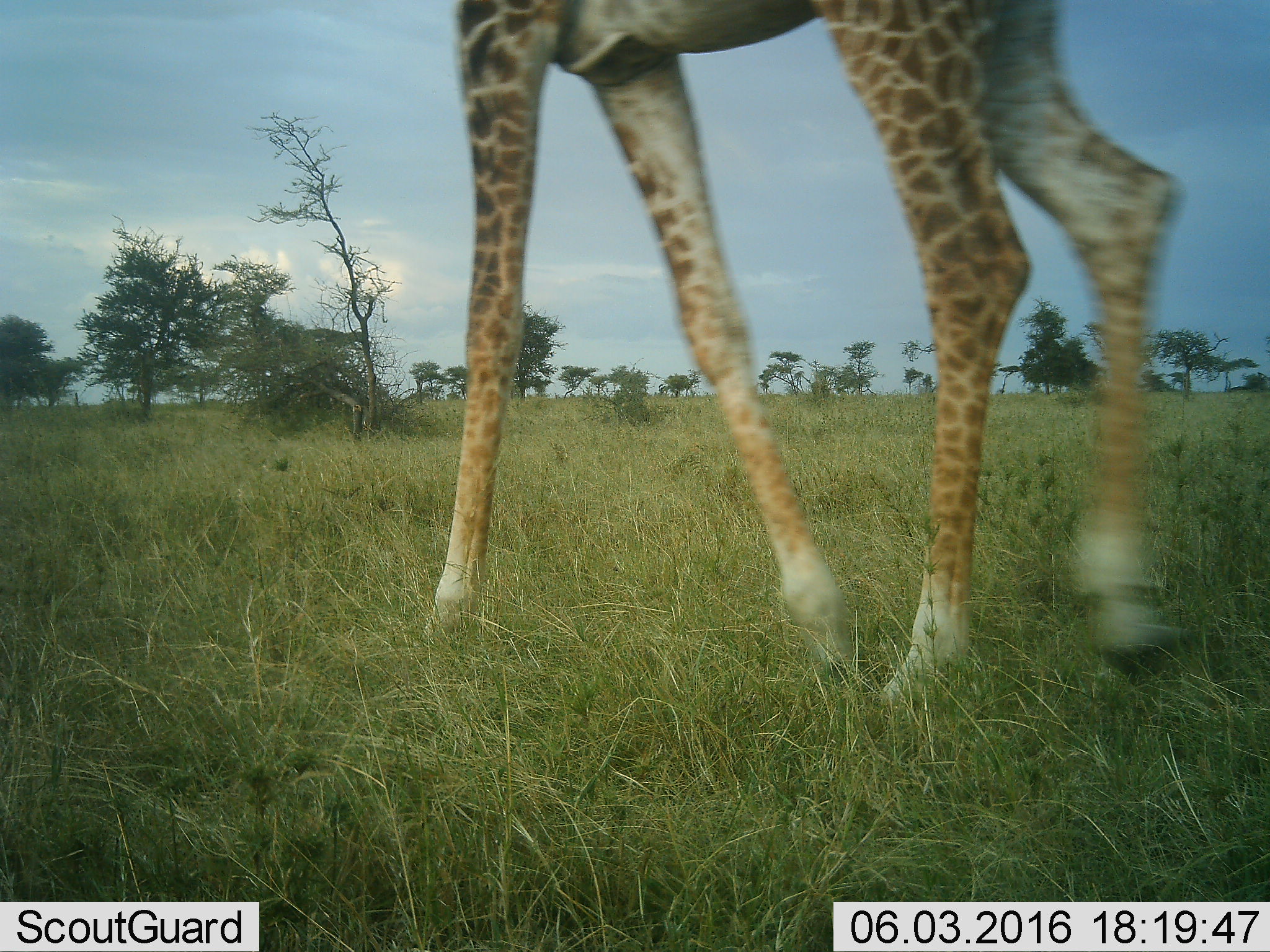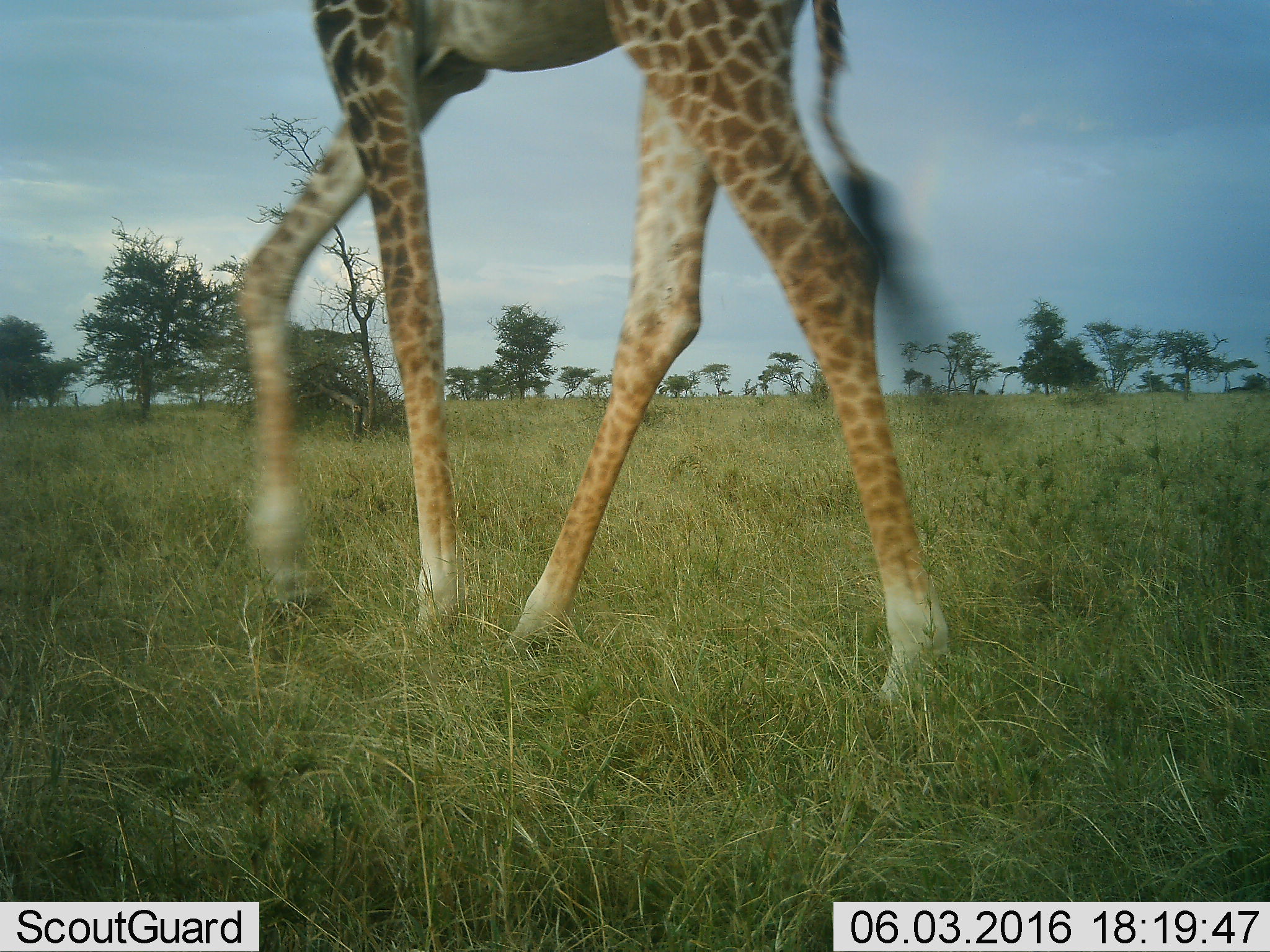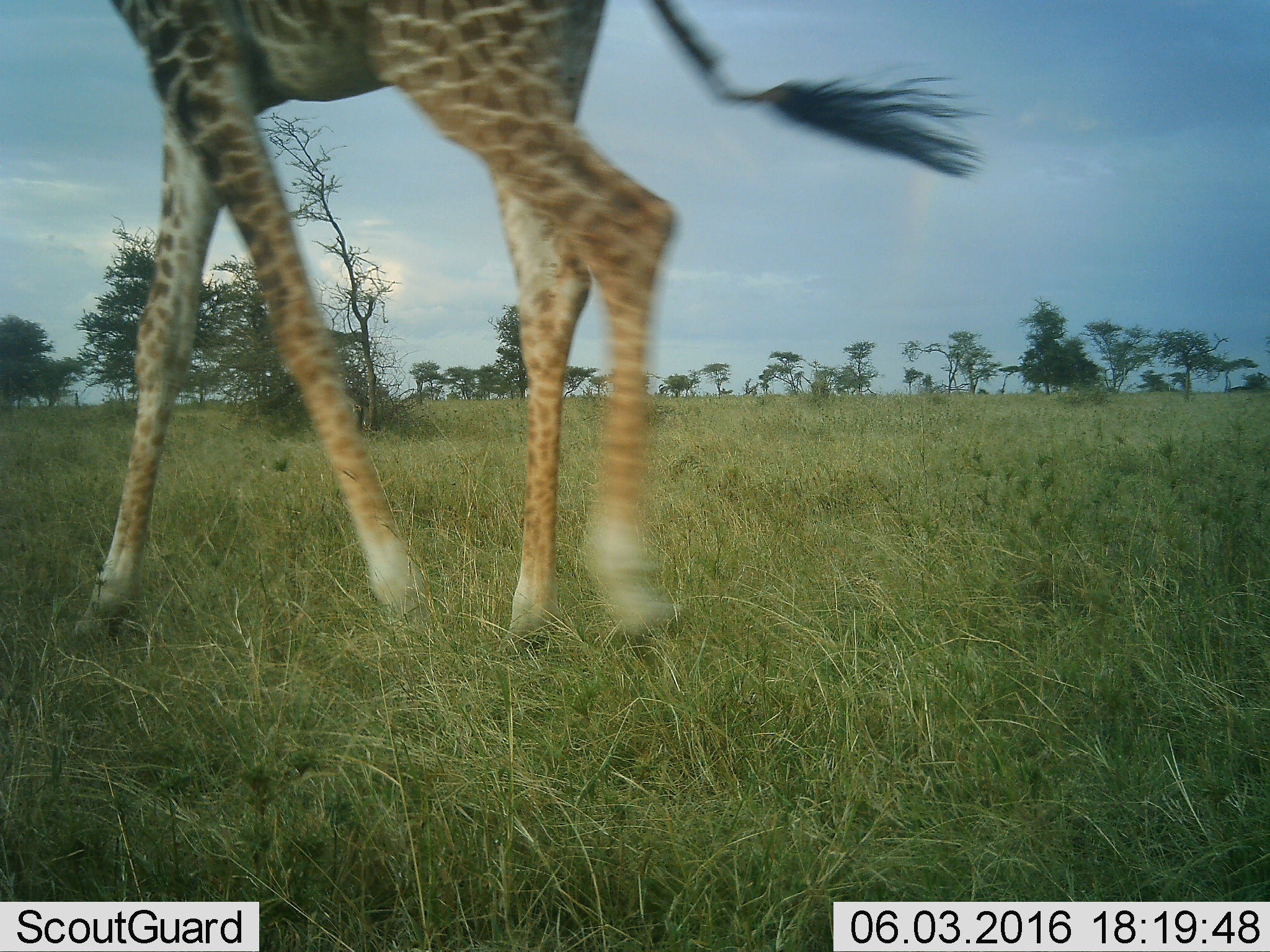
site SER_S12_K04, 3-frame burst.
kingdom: Animalia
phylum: Chordata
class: Mammalia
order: Artiodactyla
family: Giraffidae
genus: Giraffa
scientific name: Giraffa camelopardalis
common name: giraffe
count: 1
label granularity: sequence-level